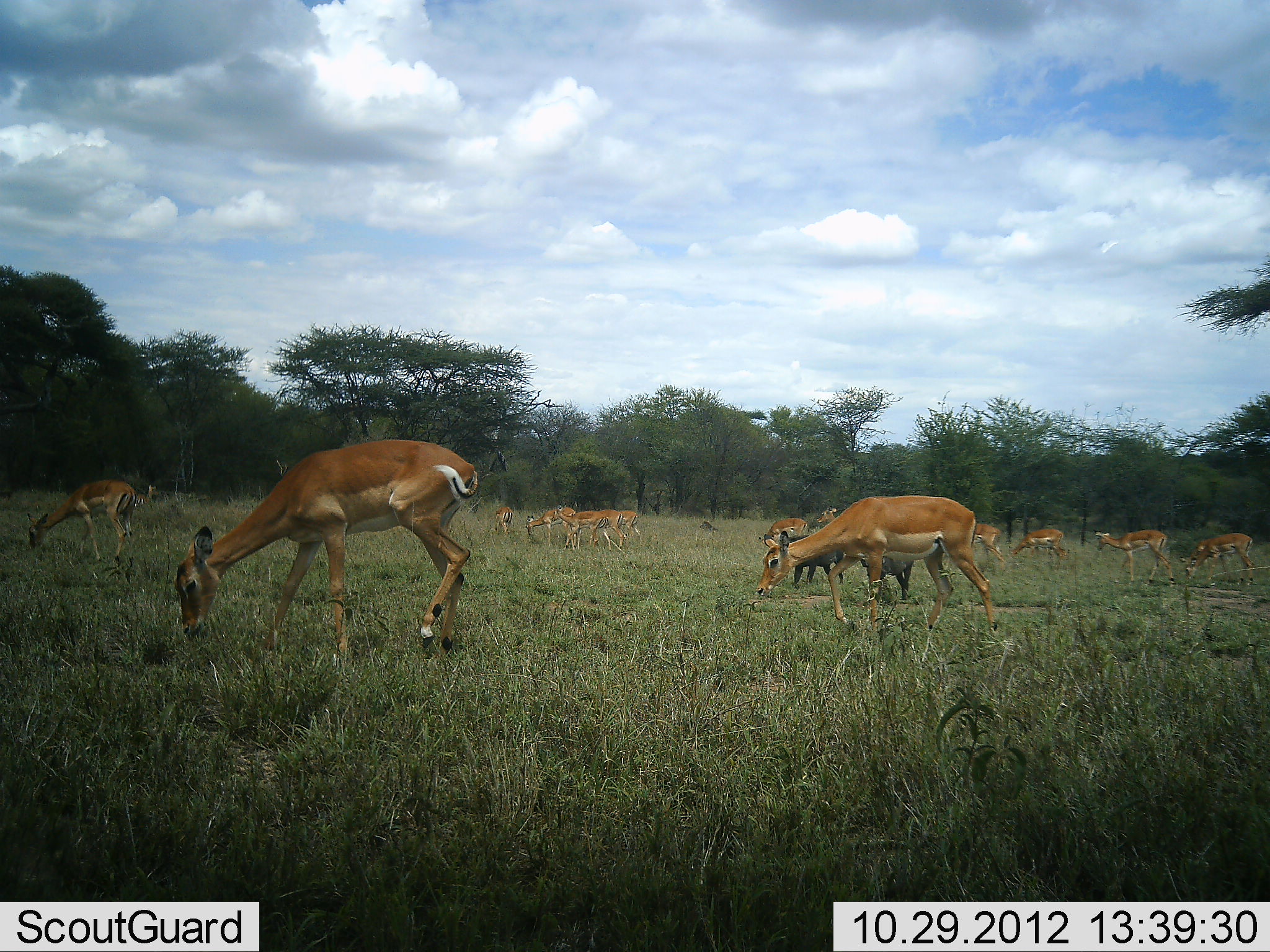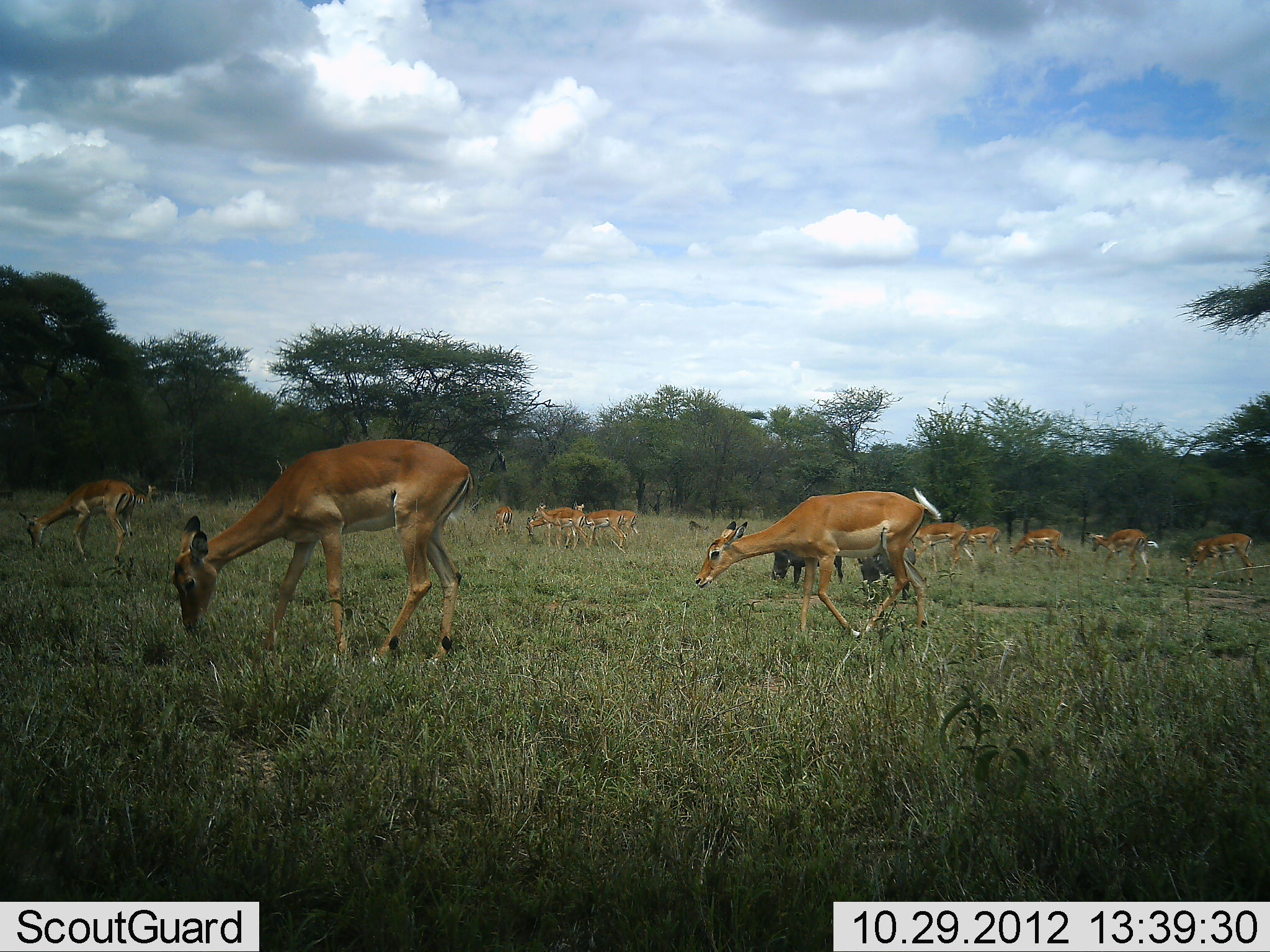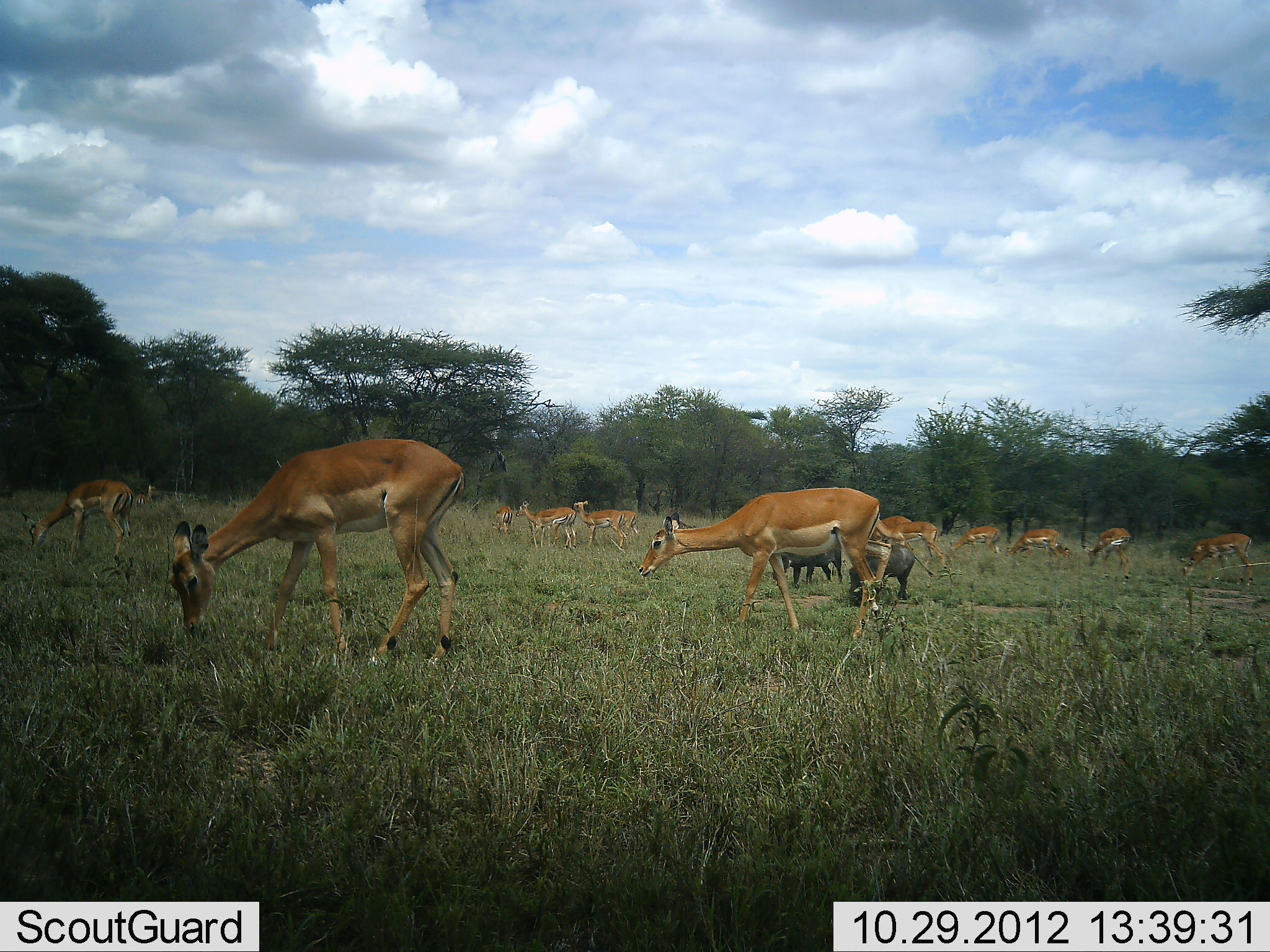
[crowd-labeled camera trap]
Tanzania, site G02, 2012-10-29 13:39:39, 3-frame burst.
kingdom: Animalia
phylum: Chordata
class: Mammalia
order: Artiodactyla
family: Bovidae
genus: Aepyceros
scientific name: Aepyceros melampus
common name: impala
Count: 11-50.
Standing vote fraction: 53%.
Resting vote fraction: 0%.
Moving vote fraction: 53%.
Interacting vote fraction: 0%.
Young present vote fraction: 11%.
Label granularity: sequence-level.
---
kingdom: Animalia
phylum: Chordata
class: Mammalia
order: Artiodactyla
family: Suidae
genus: Phacochoerus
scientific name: Phacochoerus africanus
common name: warthog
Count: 2.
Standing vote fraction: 54%.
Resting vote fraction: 0%.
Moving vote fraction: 8%.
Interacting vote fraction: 0%.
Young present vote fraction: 0%.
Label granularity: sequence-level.